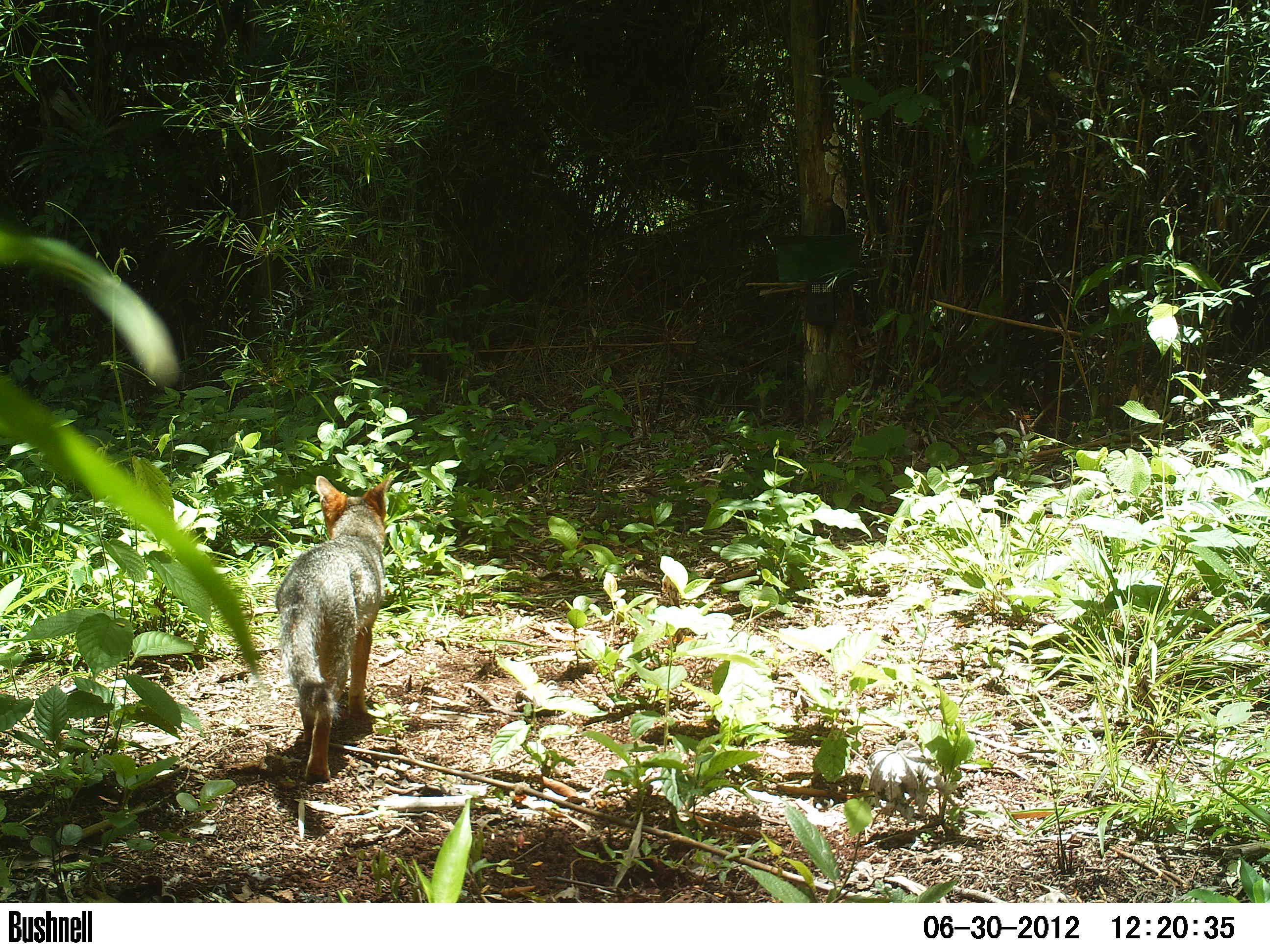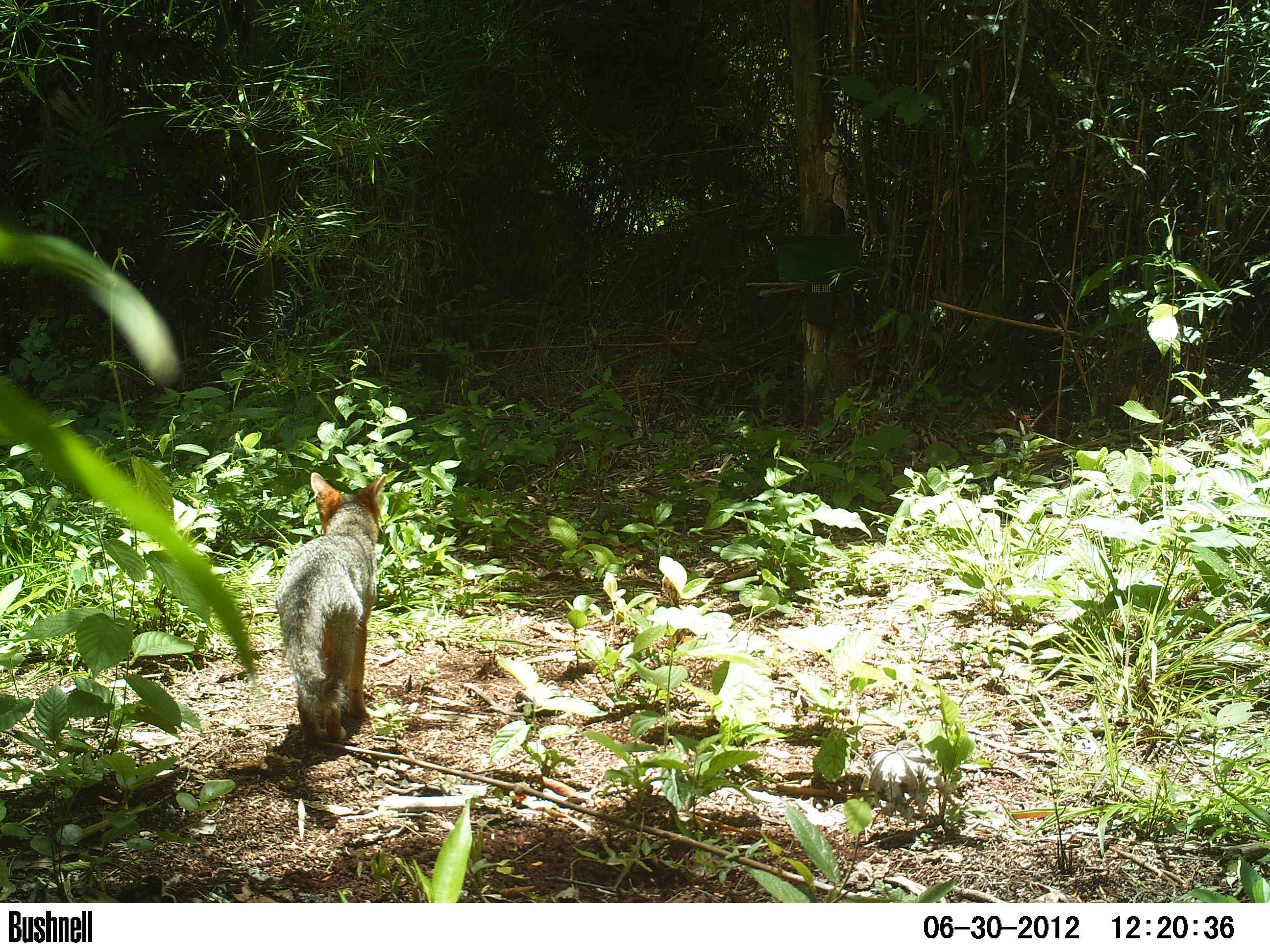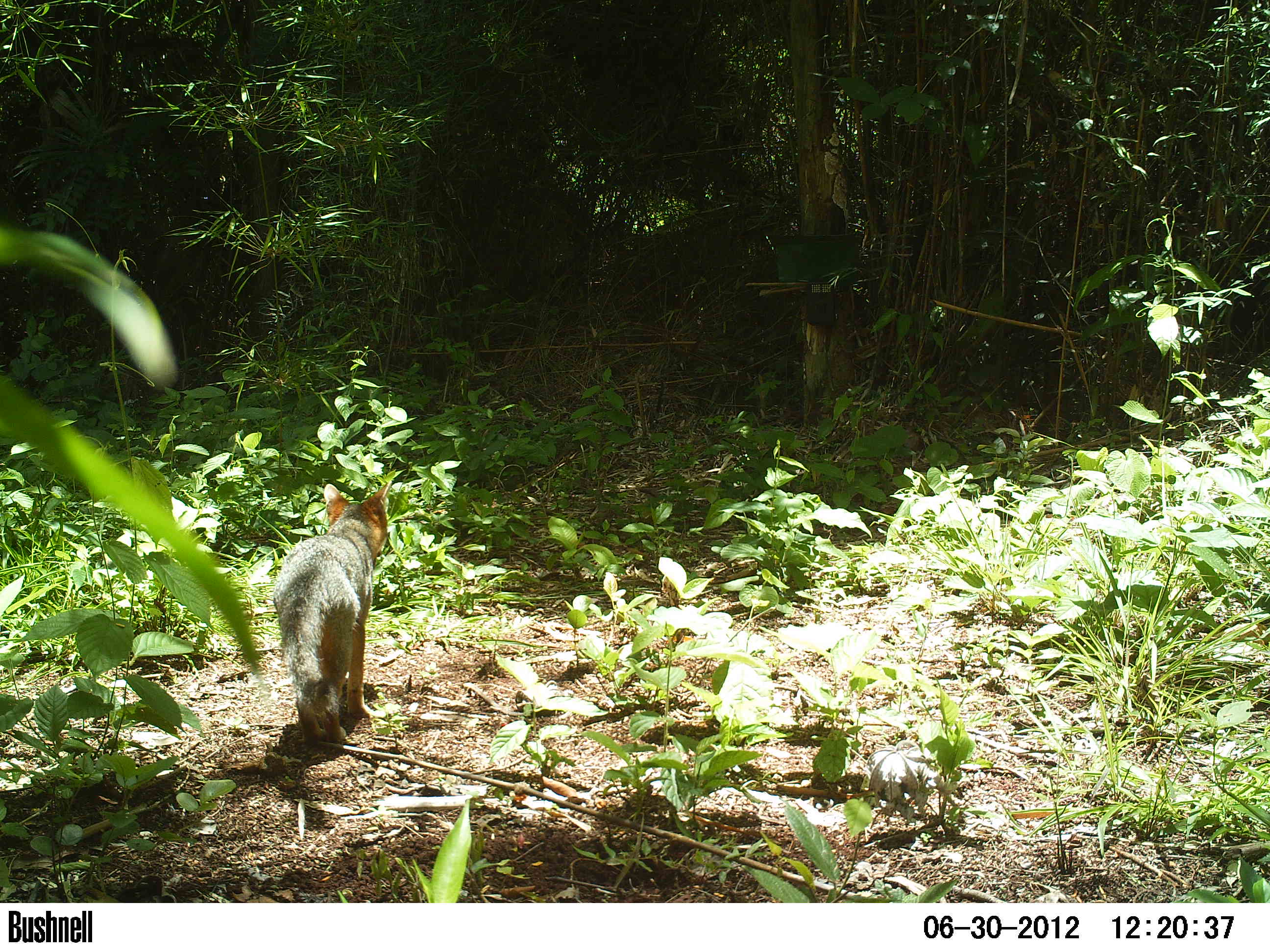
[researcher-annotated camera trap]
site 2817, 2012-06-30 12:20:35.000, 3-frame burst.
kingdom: Animalia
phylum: Chordata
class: Mammalia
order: Carnivora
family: Canidae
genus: Urocyon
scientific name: Urocyon cinereoargenteus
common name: gray fox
Urocyon cinereoargenteus (gray fox), count 1, age adult.